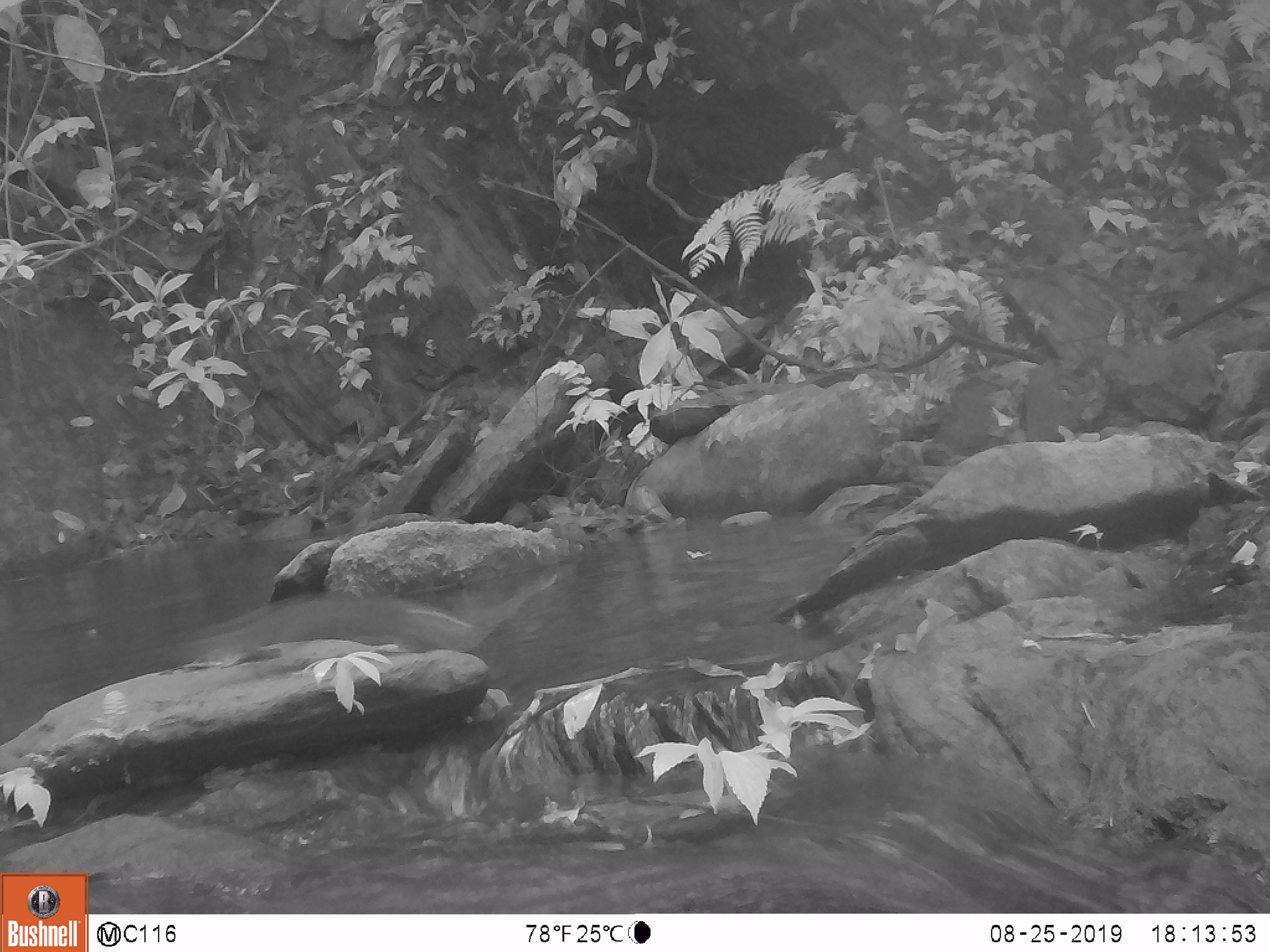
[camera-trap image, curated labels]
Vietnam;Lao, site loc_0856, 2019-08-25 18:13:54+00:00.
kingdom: Animalia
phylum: Chordata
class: Mammalia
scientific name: Mammalia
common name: mammal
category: unidentified small mammal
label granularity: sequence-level